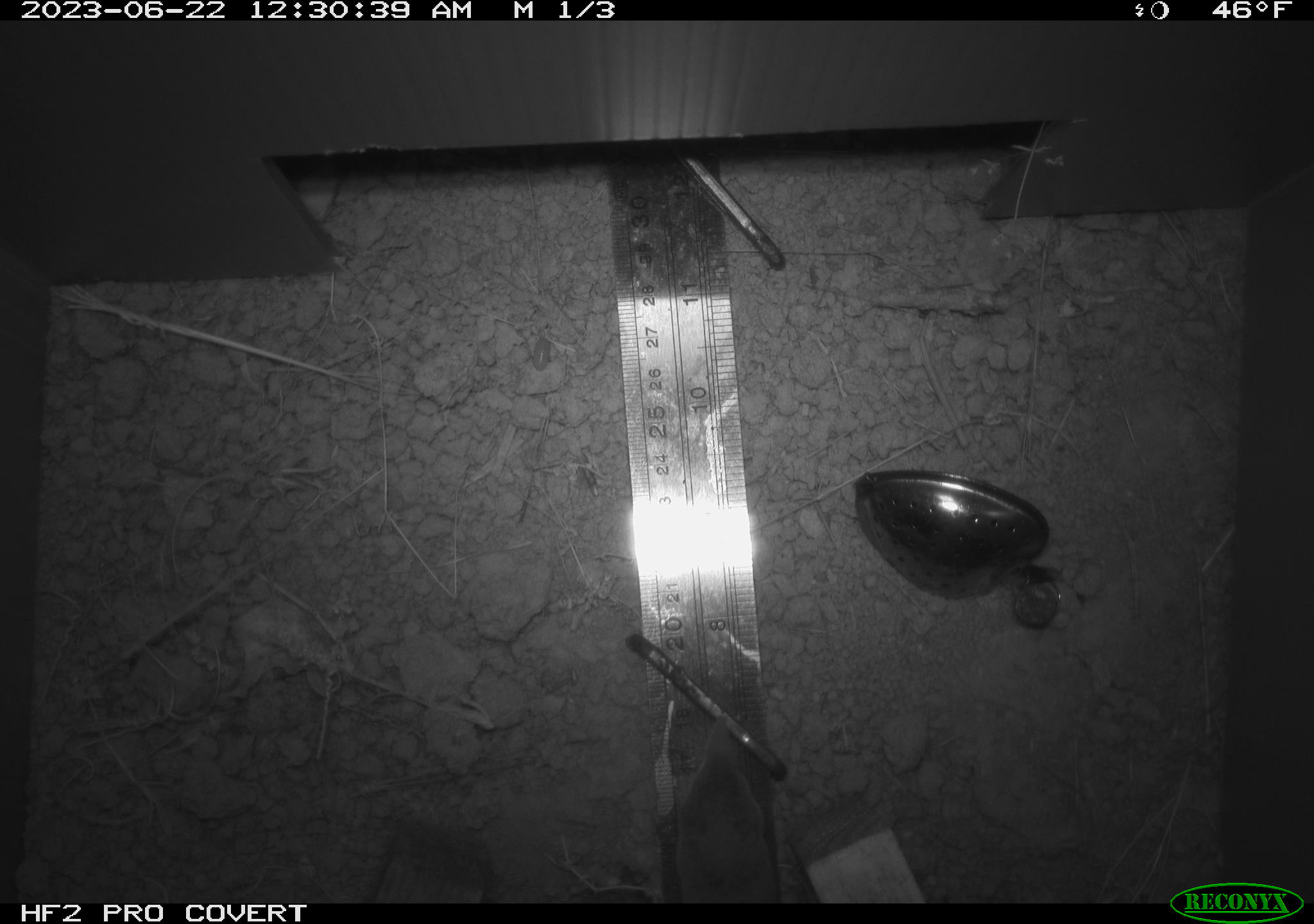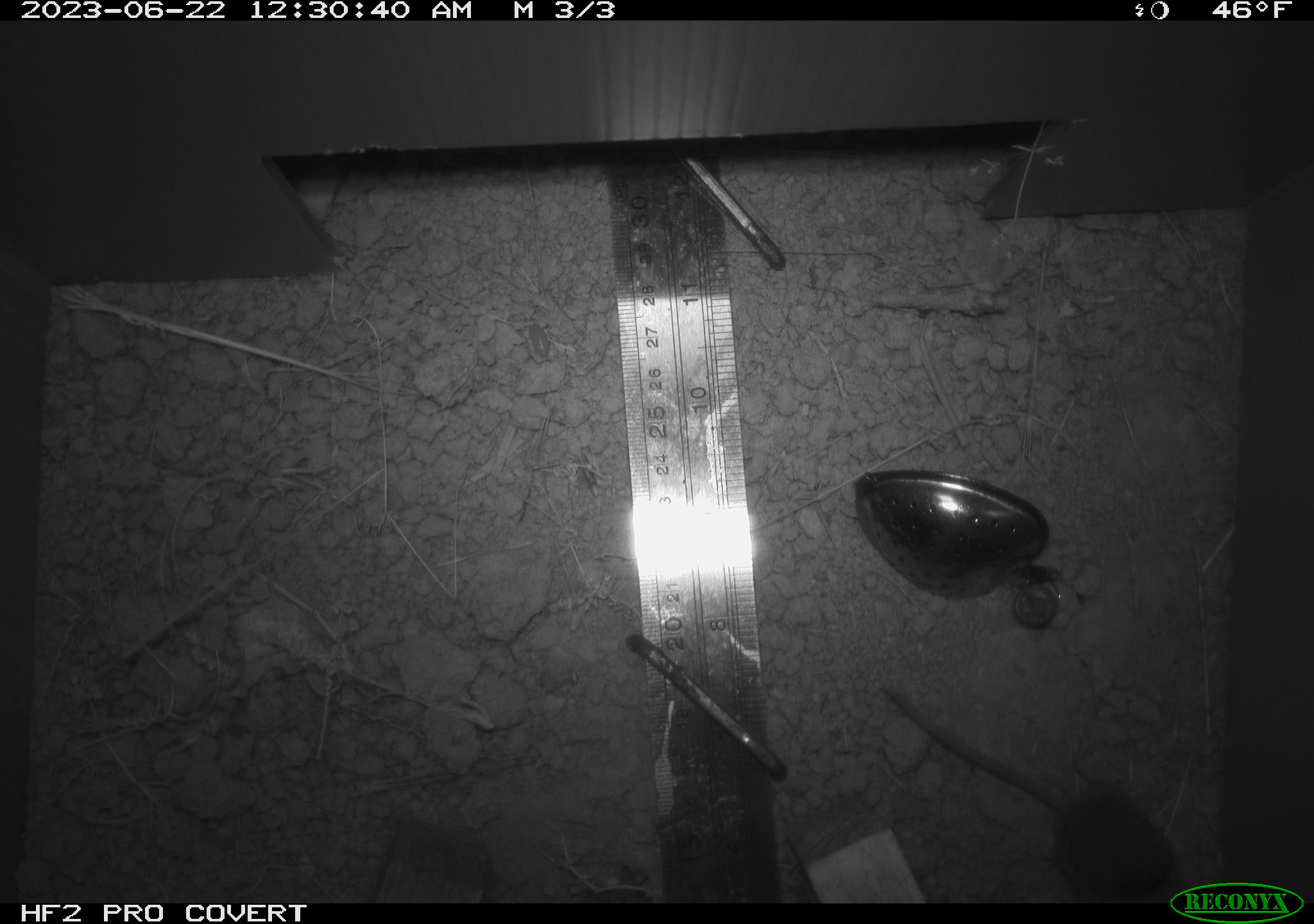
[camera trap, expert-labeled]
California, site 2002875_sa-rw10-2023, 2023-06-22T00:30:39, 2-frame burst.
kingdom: Animalia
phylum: Chordata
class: Mammalia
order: Eulipotyphla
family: Soricidae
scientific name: Soricidae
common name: shrews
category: soricidae family